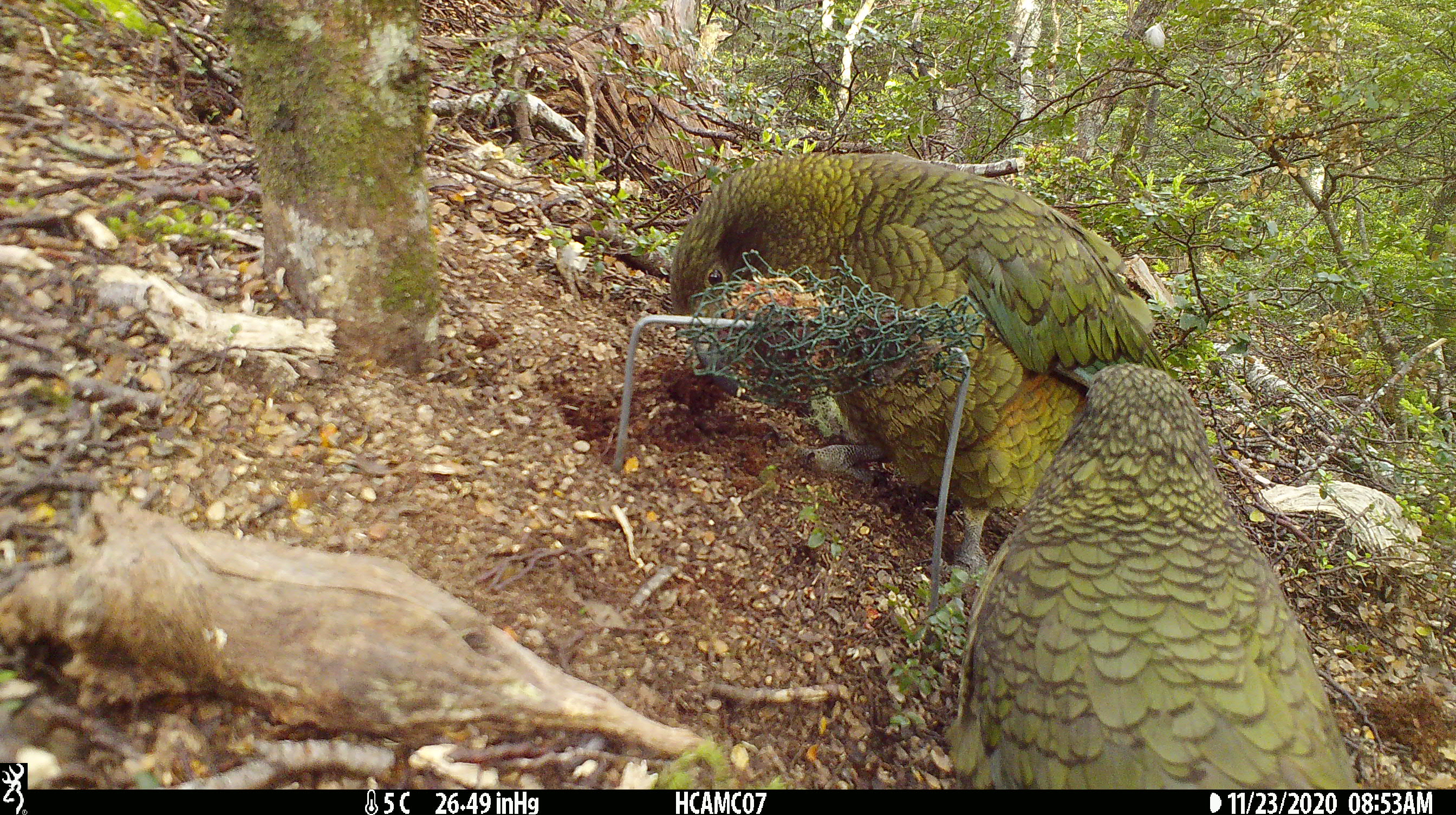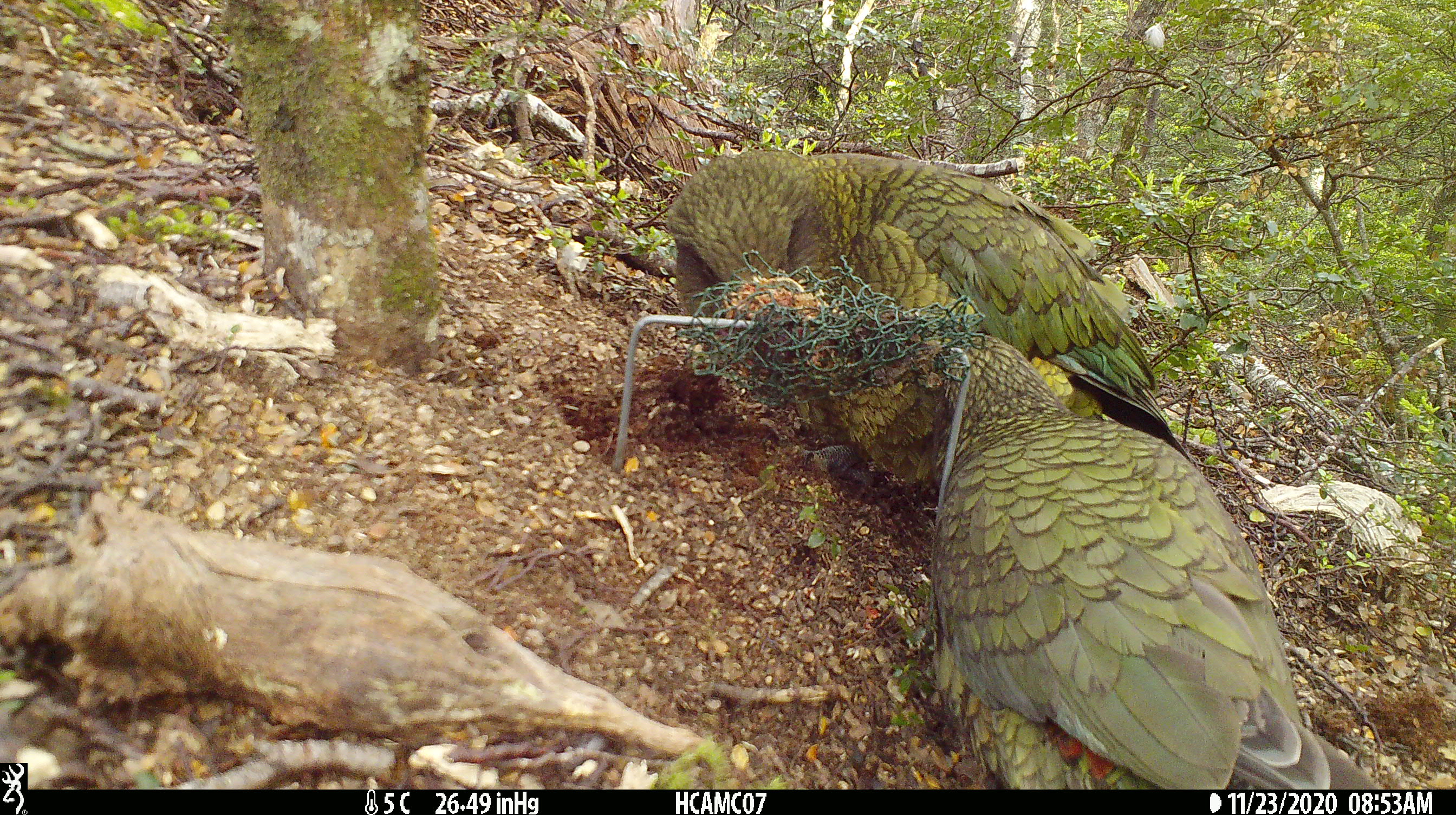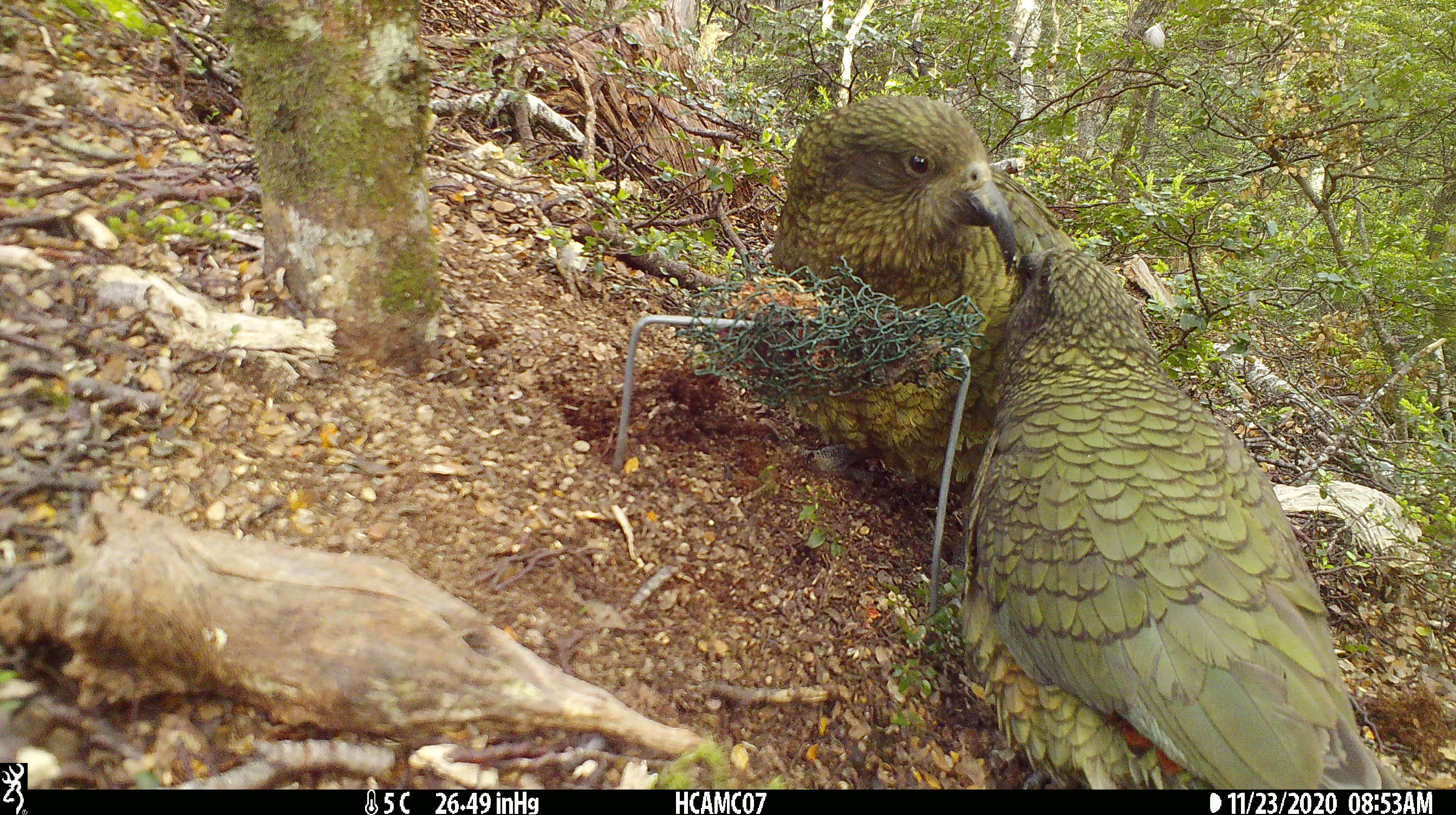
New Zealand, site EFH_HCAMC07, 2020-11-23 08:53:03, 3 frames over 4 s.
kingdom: Animalia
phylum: Chordata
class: Aves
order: Psittaciformes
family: Strigopidae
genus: Nestor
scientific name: Nestor notabilis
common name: kea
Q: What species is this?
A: Kea (Nestor notabilis).